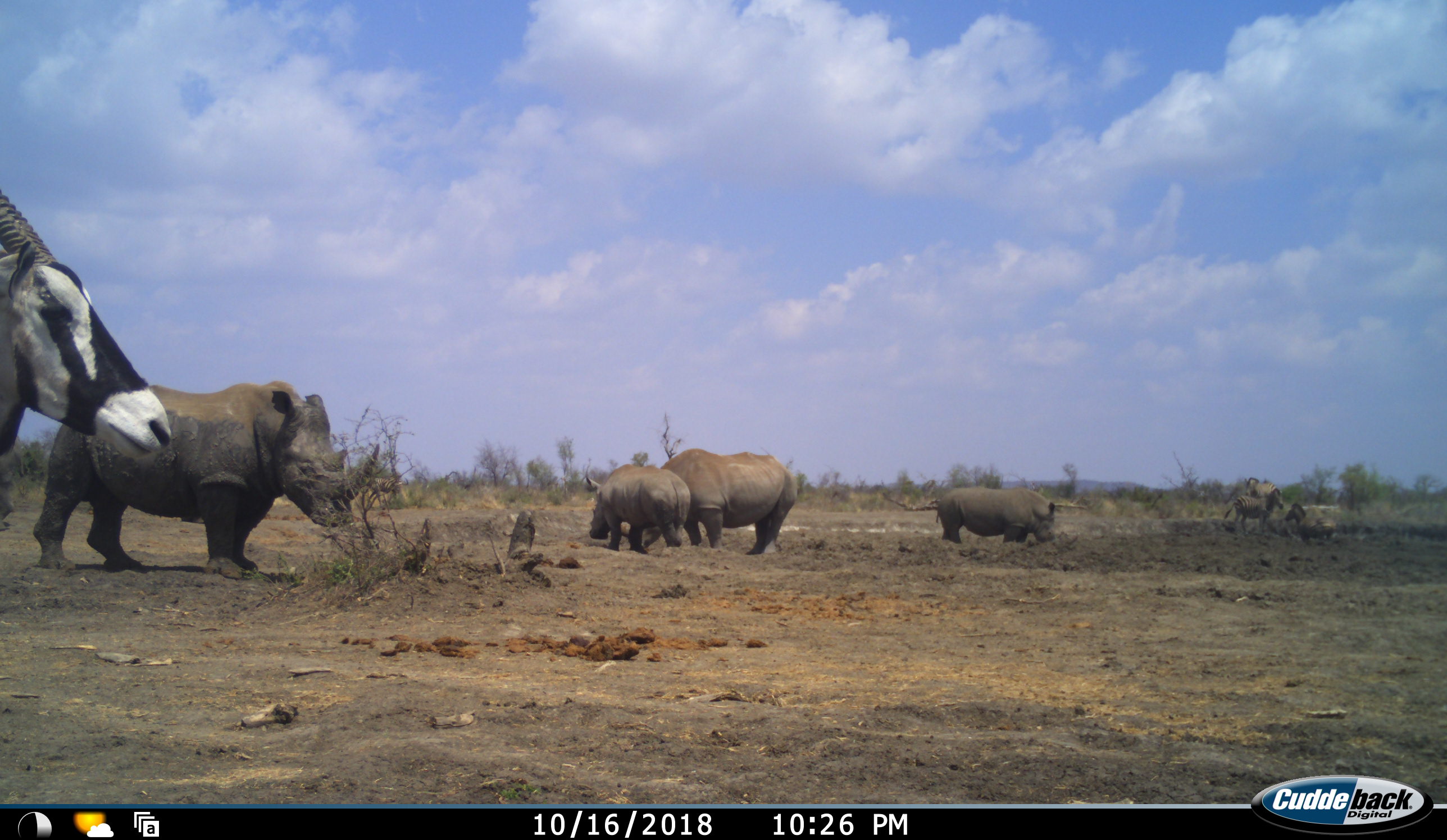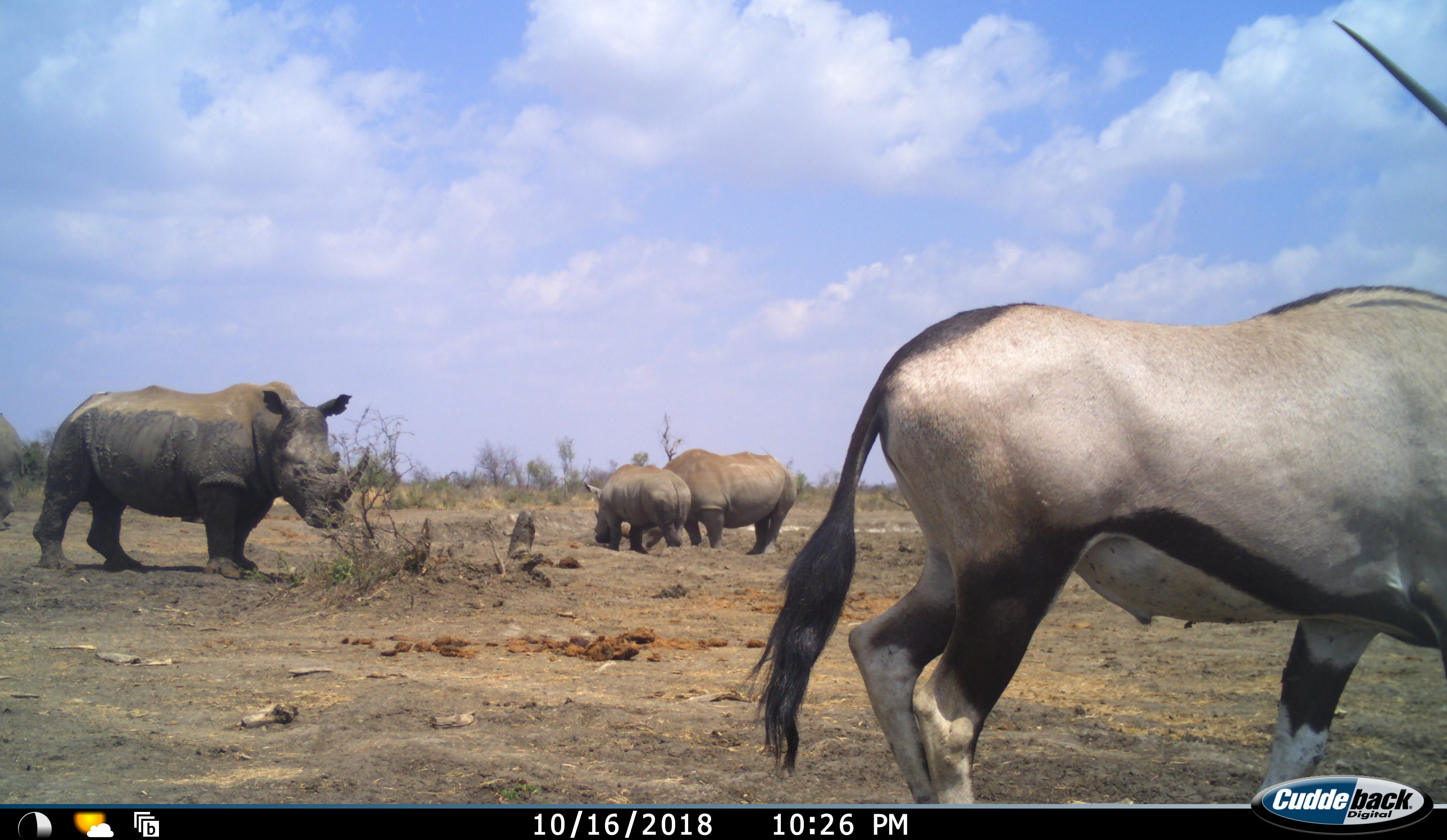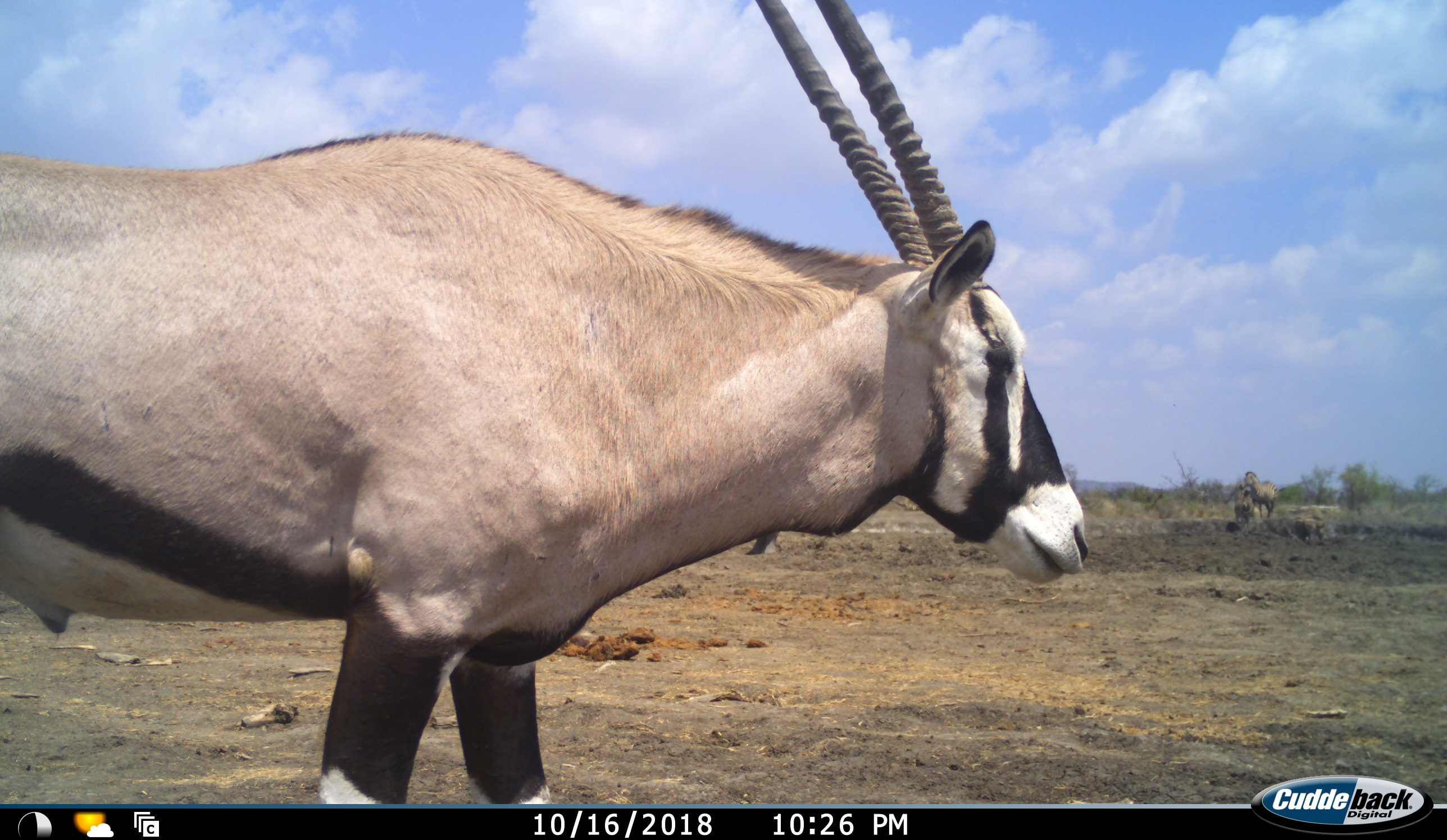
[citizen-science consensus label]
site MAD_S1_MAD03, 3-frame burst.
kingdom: Animalia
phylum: Chordata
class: Mammalia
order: Artiodactyla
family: Bovidae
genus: Oryx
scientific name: Oryx gazella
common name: gemsbok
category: oryx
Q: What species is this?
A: Oryx (gemsbok) (Oryx gazella).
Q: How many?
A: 1.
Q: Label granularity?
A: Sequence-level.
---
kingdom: Animalia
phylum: Chordata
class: Mammalia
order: Perissodactyla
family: Rhinocerotidae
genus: Ceratotherium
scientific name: Ceratotherium simum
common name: white rhinoceros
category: rhinoceroswhite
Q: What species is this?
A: Rhinoceroswhite (white rhinoceros) (Ceratotherium simum).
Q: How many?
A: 4.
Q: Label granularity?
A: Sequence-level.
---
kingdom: Animalia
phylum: Chordata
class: Mammalia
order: Perissodactyla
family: Equidae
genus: Equus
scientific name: Equus quagga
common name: plains zebra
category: zebraplains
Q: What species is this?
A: Zebraplains (plains zebra) (Equus quagga).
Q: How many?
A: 3.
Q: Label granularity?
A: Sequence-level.